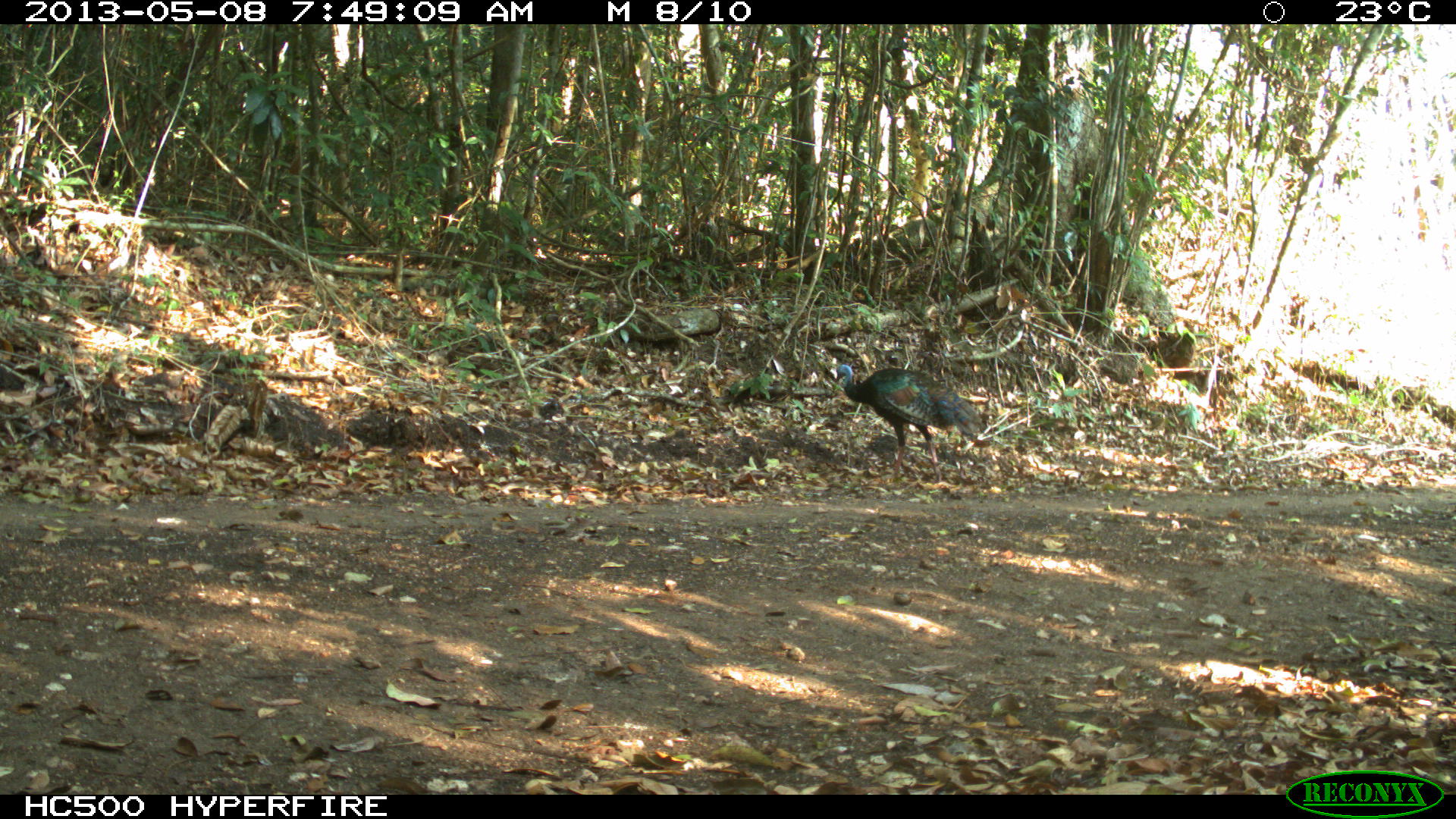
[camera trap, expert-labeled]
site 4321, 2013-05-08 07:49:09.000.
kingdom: Animalia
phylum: Chordata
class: Aves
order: Galliformes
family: Phasianidae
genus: Meleagris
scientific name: Meleagris ocellata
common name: ocellated turkey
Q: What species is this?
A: Meleagris ocellata (ocellated turkey).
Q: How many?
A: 2.